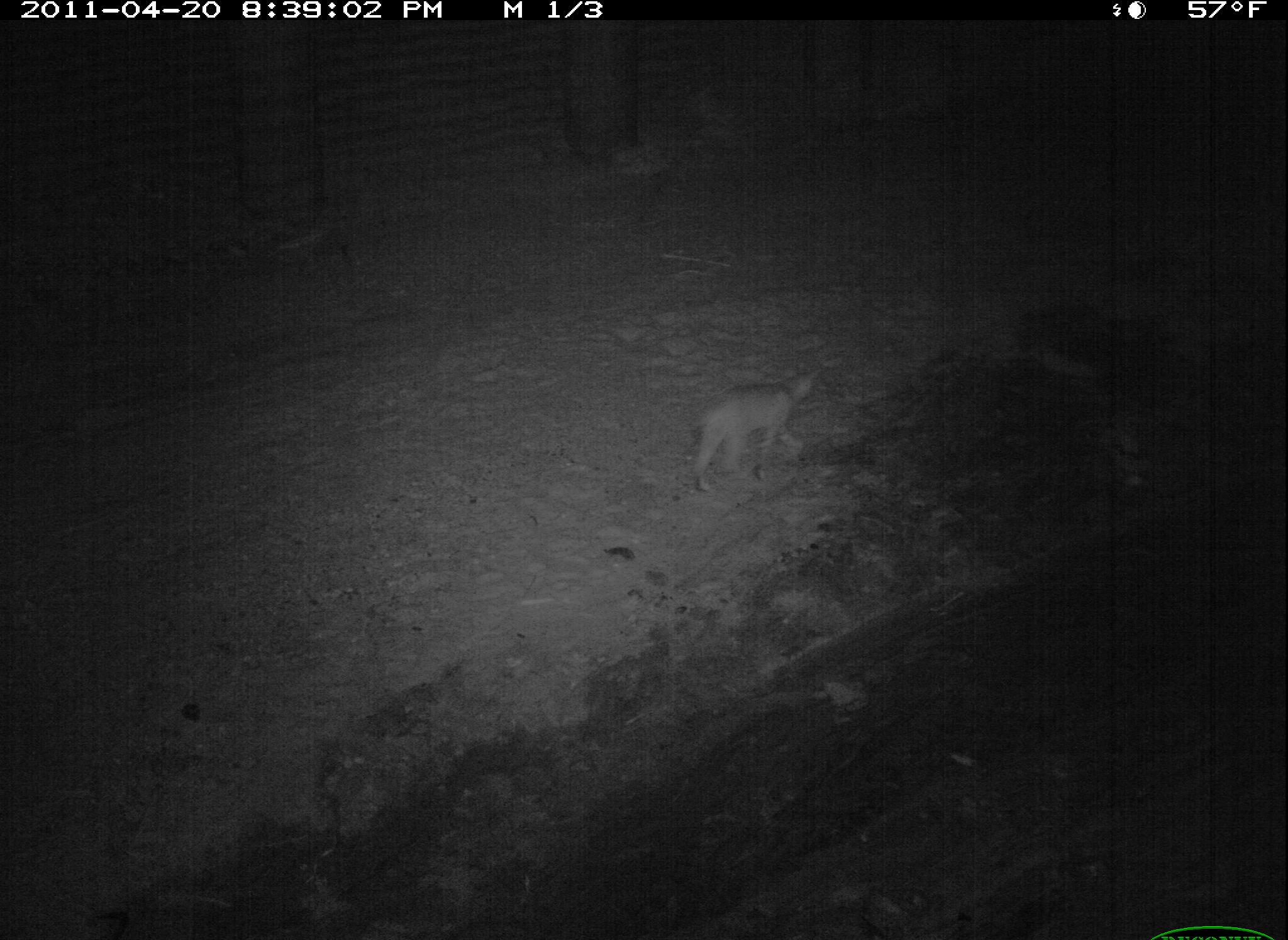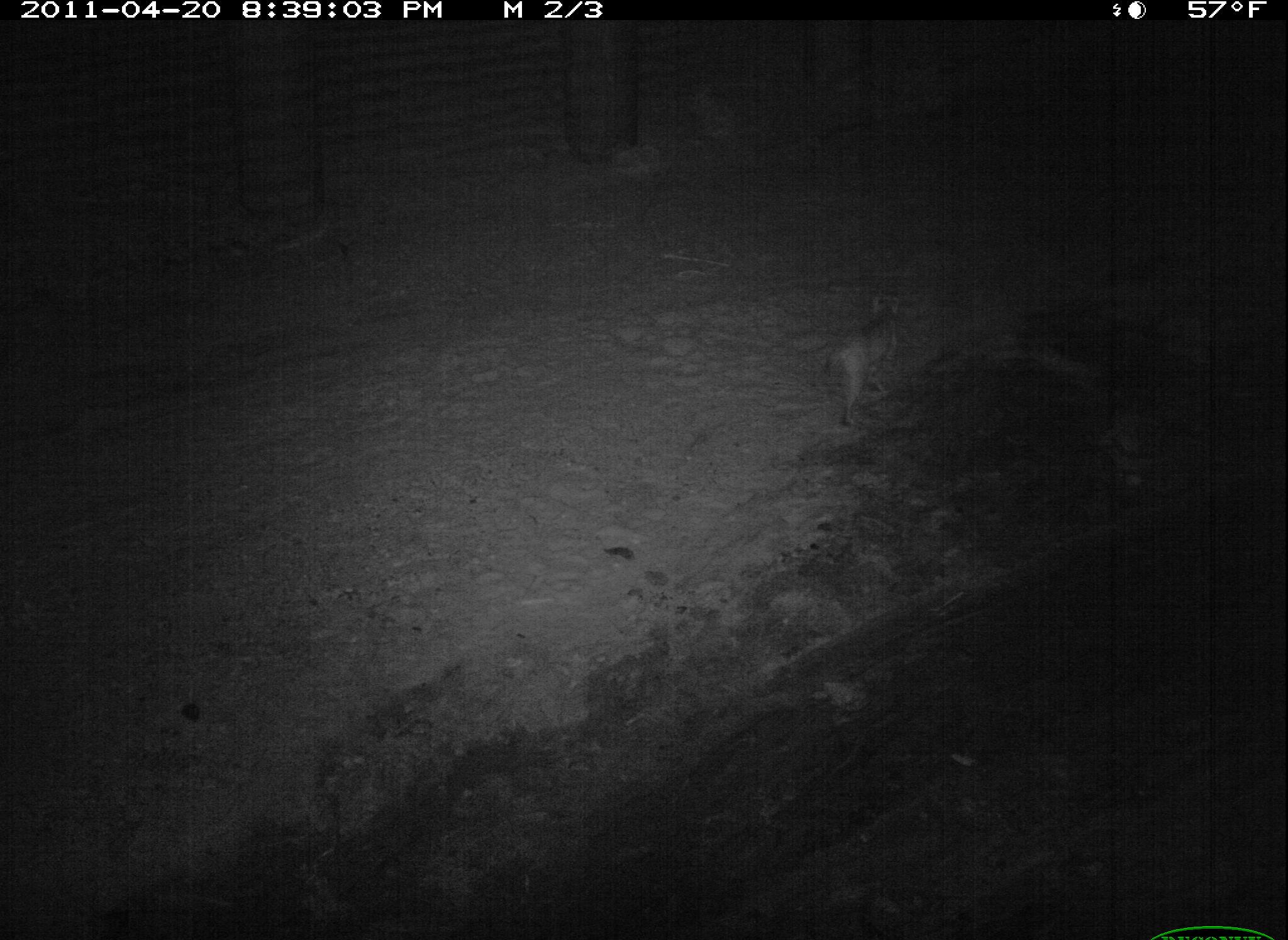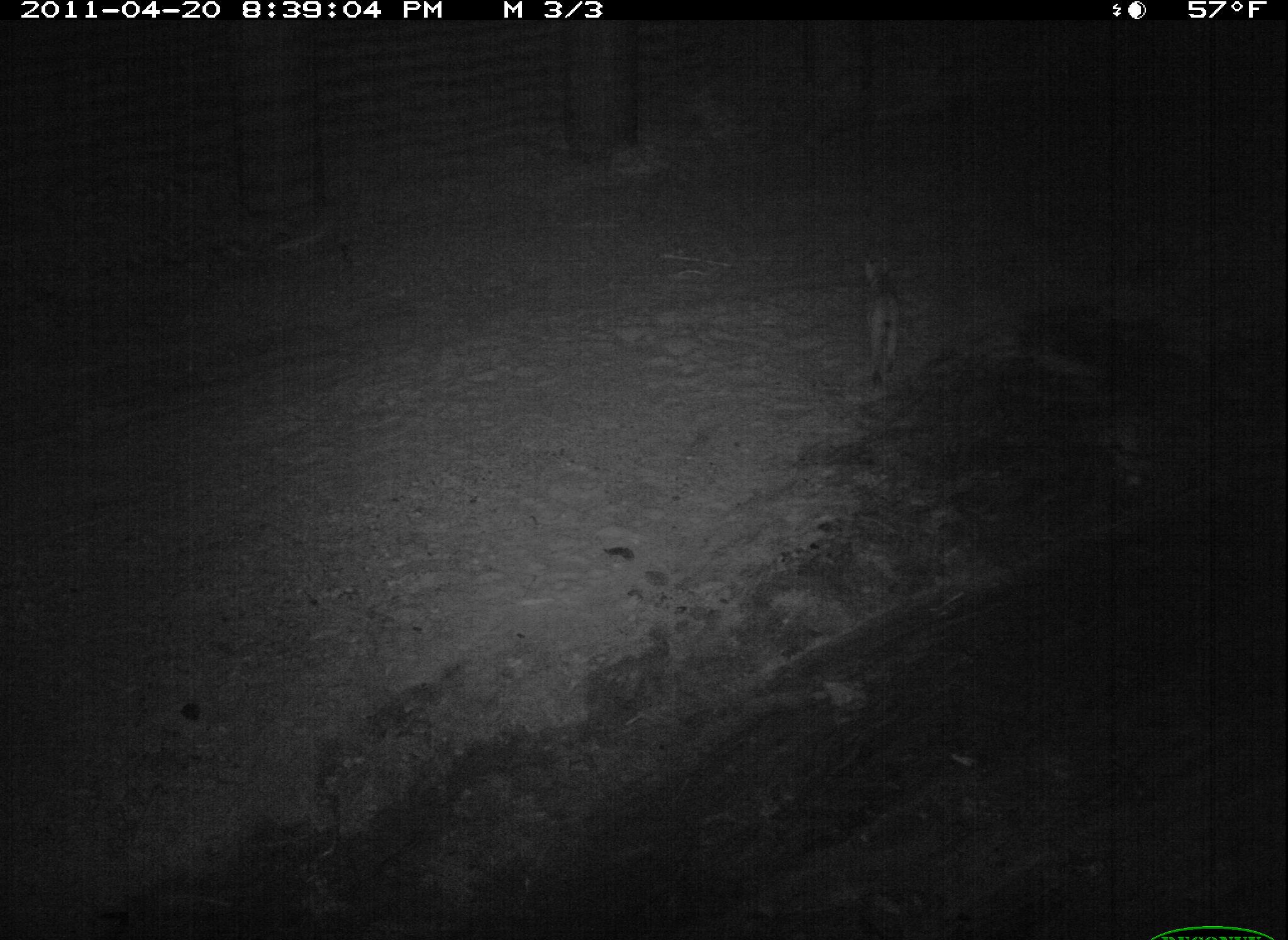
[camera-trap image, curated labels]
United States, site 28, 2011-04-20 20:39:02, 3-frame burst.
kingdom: Animalia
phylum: Chordata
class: Mammalia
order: Carnivora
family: Felidae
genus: Lynx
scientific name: Lynx rufus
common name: bobcat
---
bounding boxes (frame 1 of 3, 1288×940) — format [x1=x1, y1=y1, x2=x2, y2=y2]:
bobcat: [x1=681, y1=353, x2=839, y2=499]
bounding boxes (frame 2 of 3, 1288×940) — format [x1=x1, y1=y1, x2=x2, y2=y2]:
bobcat: [x1=794, y1=267, x2=919, y2=438]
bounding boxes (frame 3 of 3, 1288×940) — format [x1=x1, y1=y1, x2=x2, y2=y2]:
bobcat: [x1=842, y1=230, x2=924, y2=407]